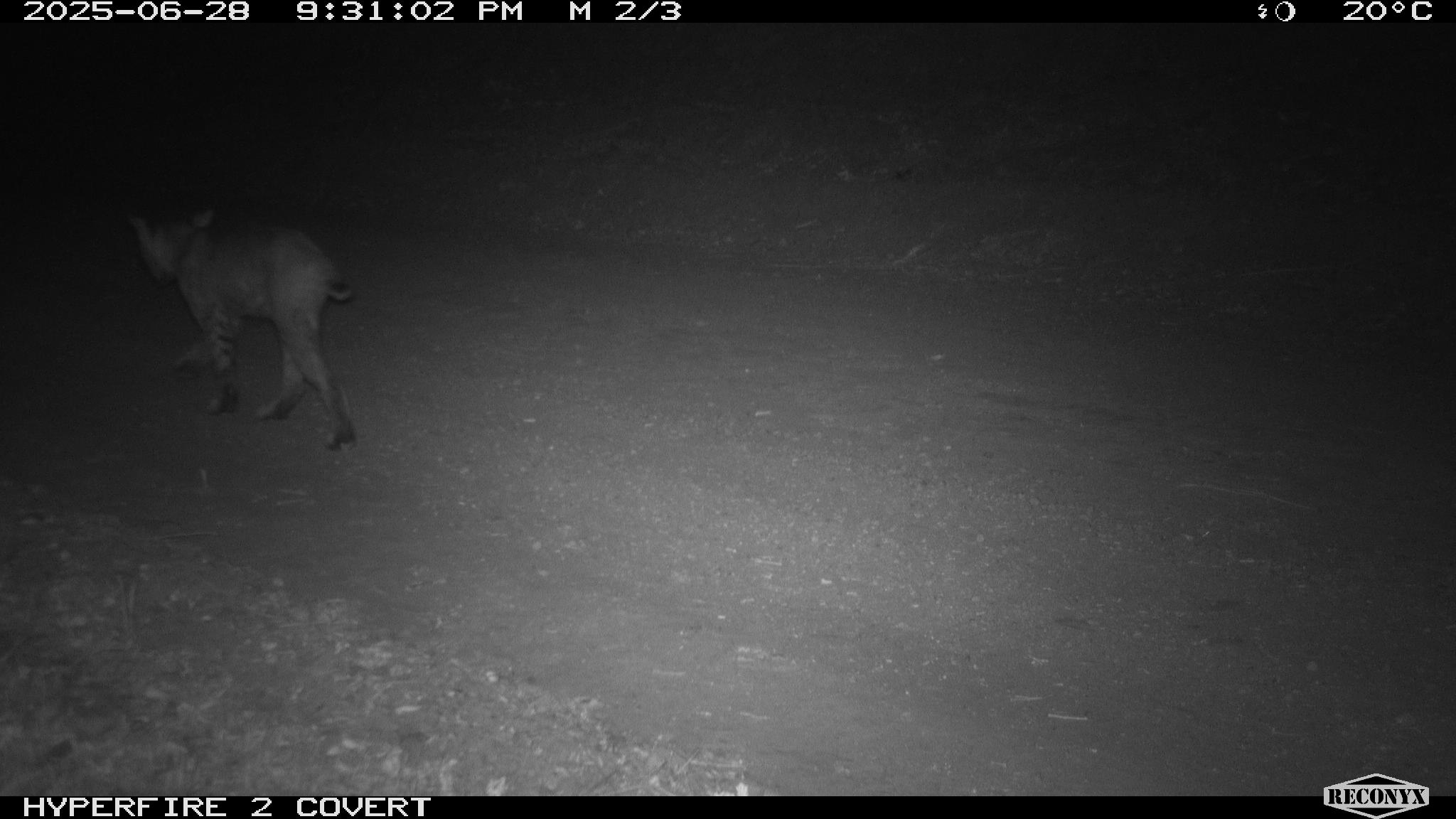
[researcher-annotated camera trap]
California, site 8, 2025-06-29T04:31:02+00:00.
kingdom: Animalia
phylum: Chordata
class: Mammalia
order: Carnivora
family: Felidae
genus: Lynx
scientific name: Lynx rufus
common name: bobcat